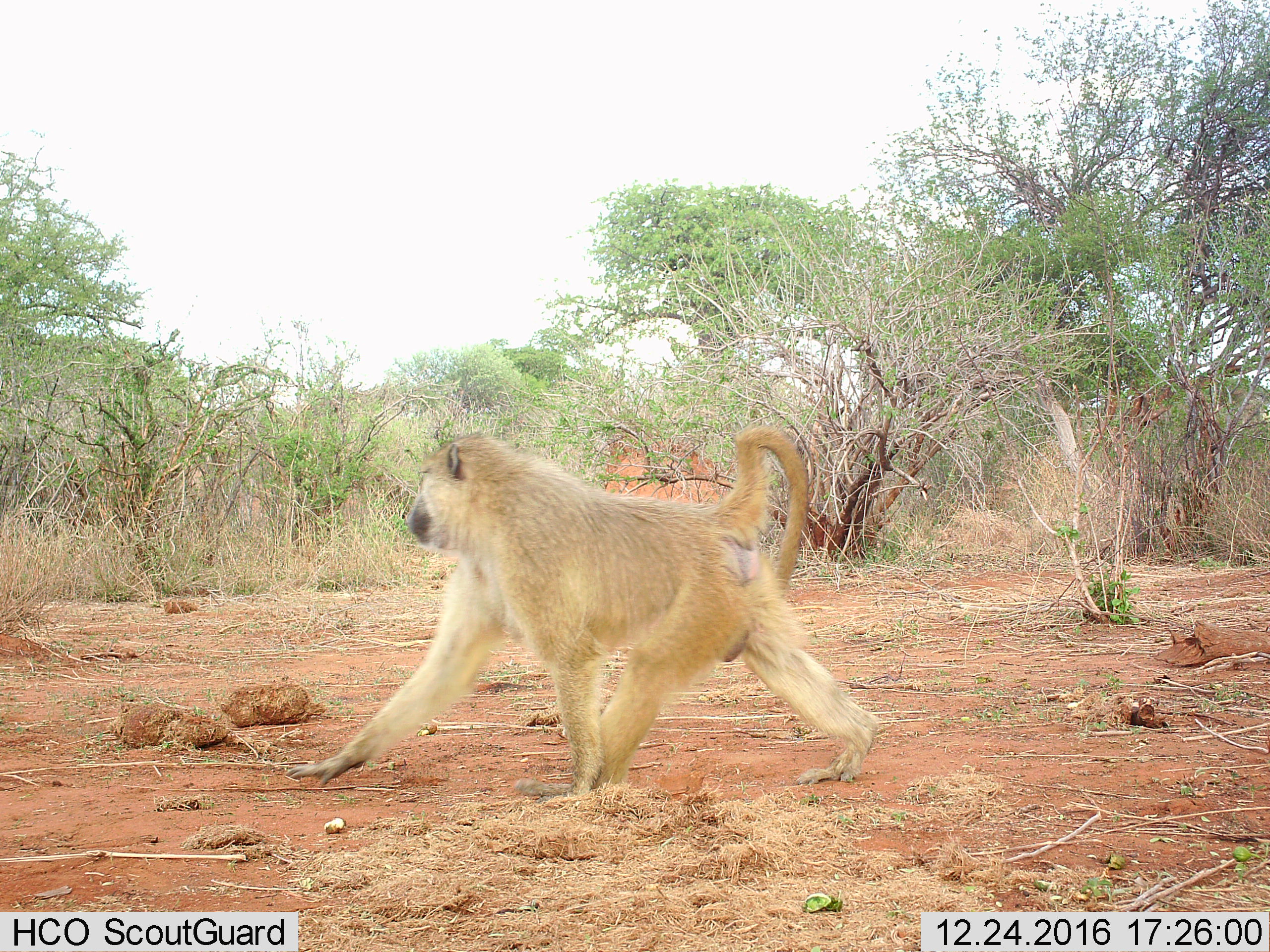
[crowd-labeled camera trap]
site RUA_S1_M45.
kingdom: Animalia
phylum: Chordata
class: Mammalia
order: Primates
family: Cercopithecidae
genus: Papio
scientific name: Papio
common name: baboon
Baboon (Papio), count 1. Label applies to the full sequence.